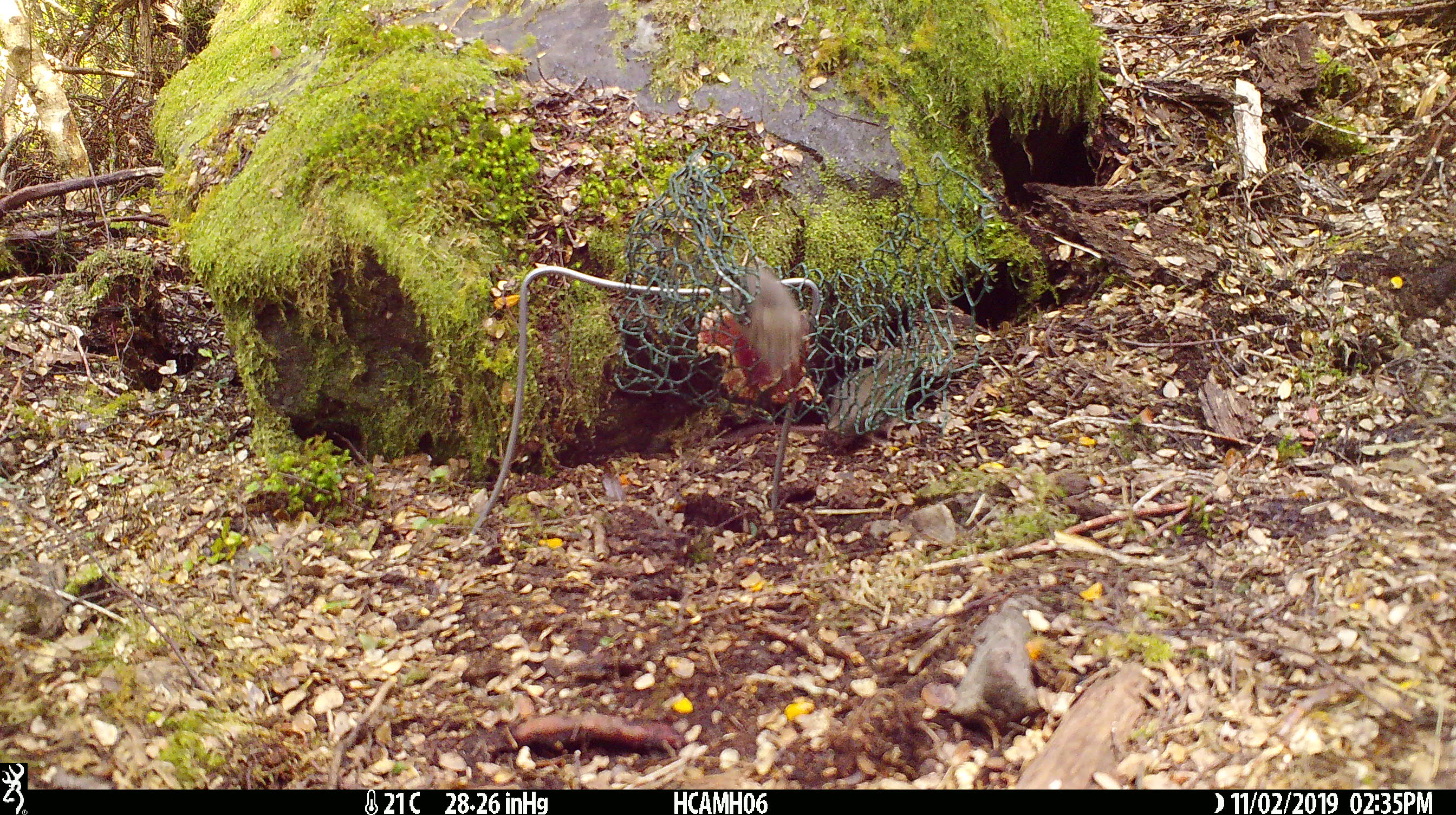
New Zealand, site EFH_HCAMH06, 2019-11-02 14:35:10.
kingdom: Animalia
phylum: Chordata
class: Mammalia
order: Rodentia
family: Muridae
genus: Mus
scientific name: Mus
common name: mouse